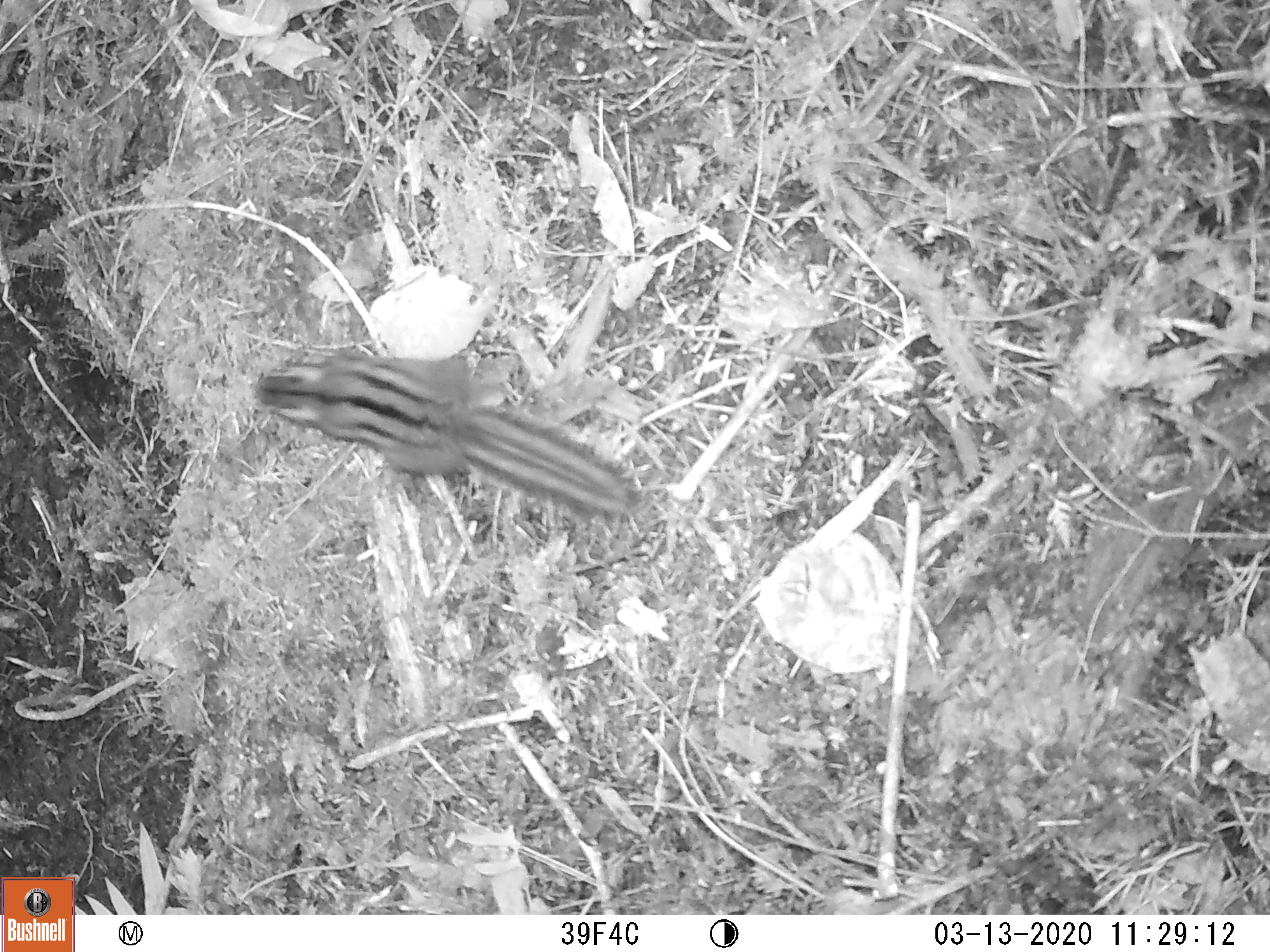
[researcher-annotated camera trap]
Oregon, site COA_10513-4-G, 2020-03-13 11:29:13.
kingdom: Animalia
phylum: Chordata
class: Mammalia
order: Rodentia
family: Sciuridae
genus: Neotamias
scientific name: Neotamias townsendii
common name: townsend's chipmunk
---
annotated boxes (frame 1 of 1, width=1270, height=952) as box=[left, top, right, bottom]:
townsend's chipmunk: box=[243, 344, 655, 525]